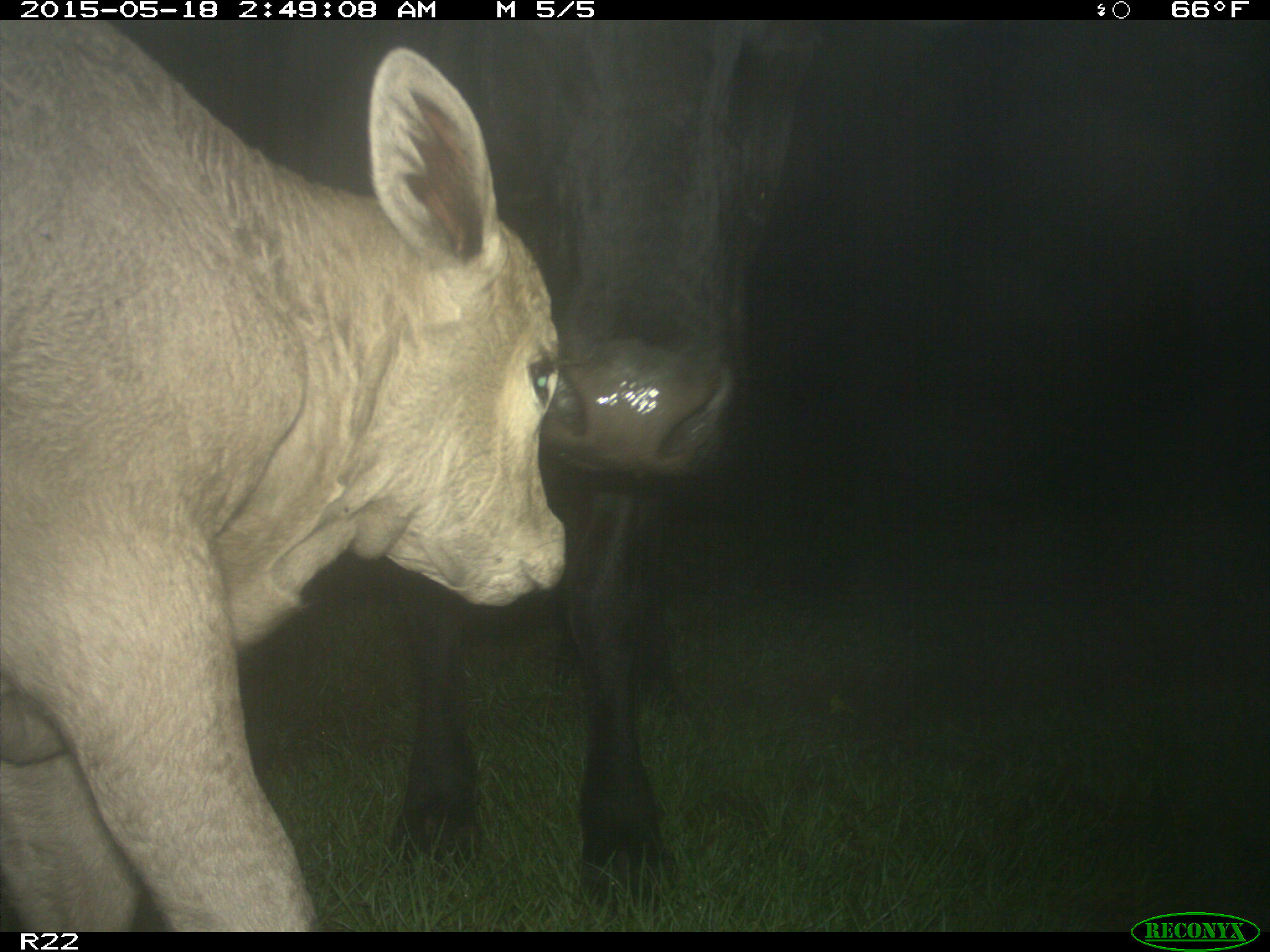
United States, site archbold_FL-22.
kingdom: Animalia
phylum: Chordata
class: Mammalia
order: Artiodactyla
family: Bovidae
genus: Bos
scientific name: Bos taurus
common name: domestic cow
Bos taurus (domestic cow).